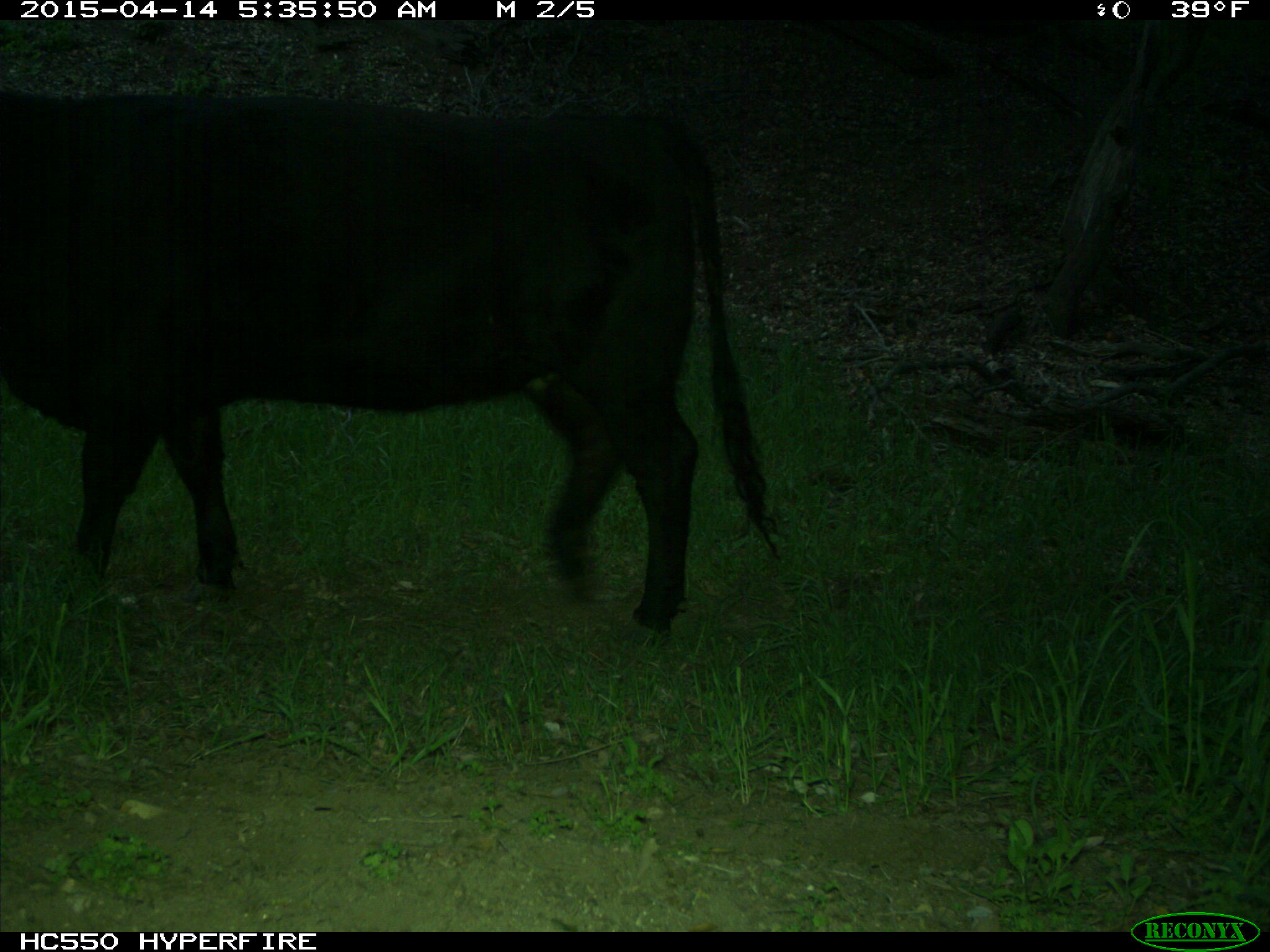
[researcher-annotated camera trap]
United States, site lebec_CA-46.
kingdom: Animalia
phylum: Chordata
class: Mammalia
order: Artiodactyla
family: Bovidae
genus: Bos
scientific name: Bos taurus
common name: domestic cow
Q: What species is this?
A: Bos taurus (domestic cow).